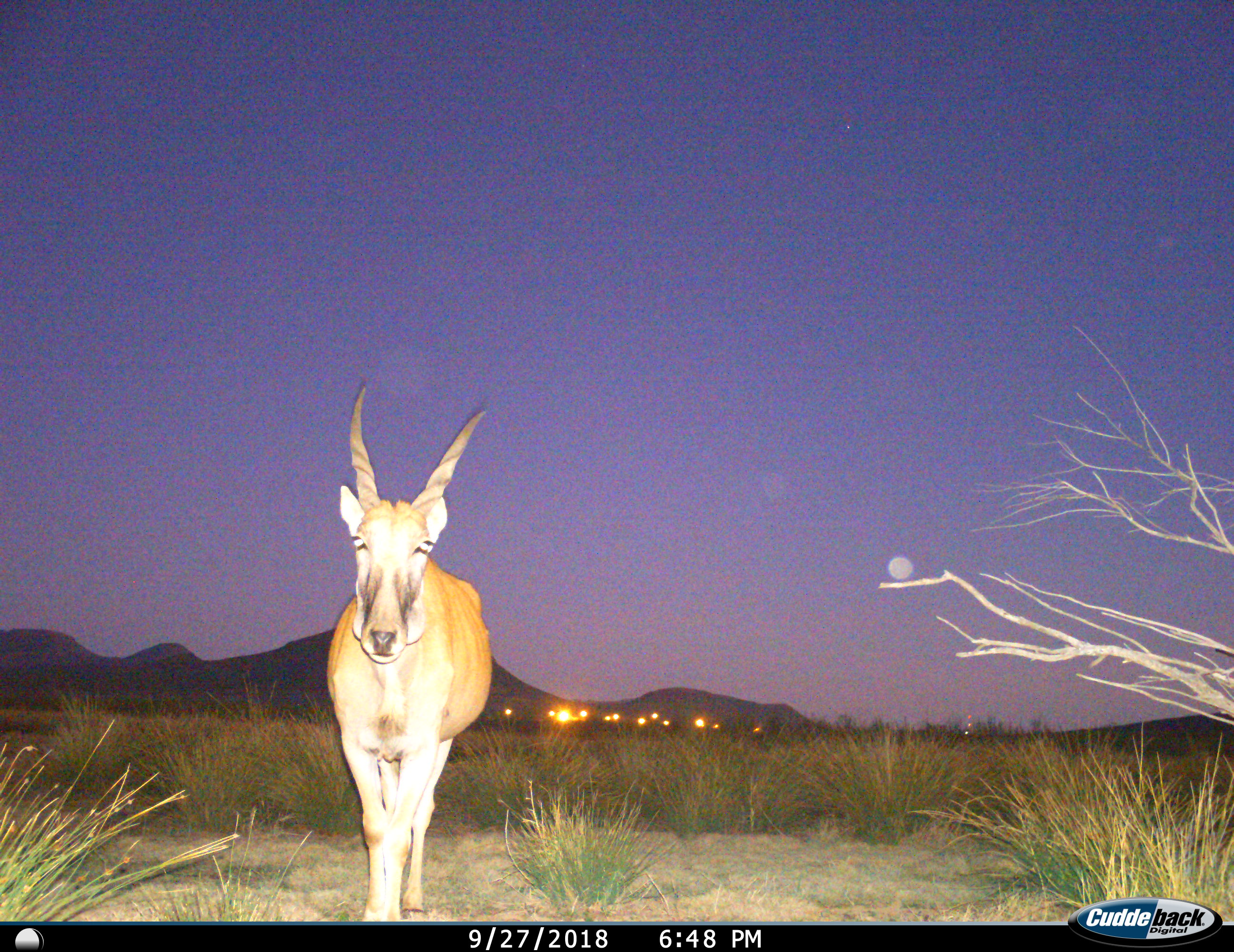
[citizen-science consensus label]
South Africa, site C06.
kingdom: Animalia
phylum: Chordata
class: Mammalia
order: Artiodactyla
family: Bovidae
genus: Tragelaphus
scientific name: Tragelaphus oryx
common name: eland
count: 1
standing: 29%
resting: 0%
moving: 71%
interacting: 0%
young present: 0%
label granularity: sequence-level